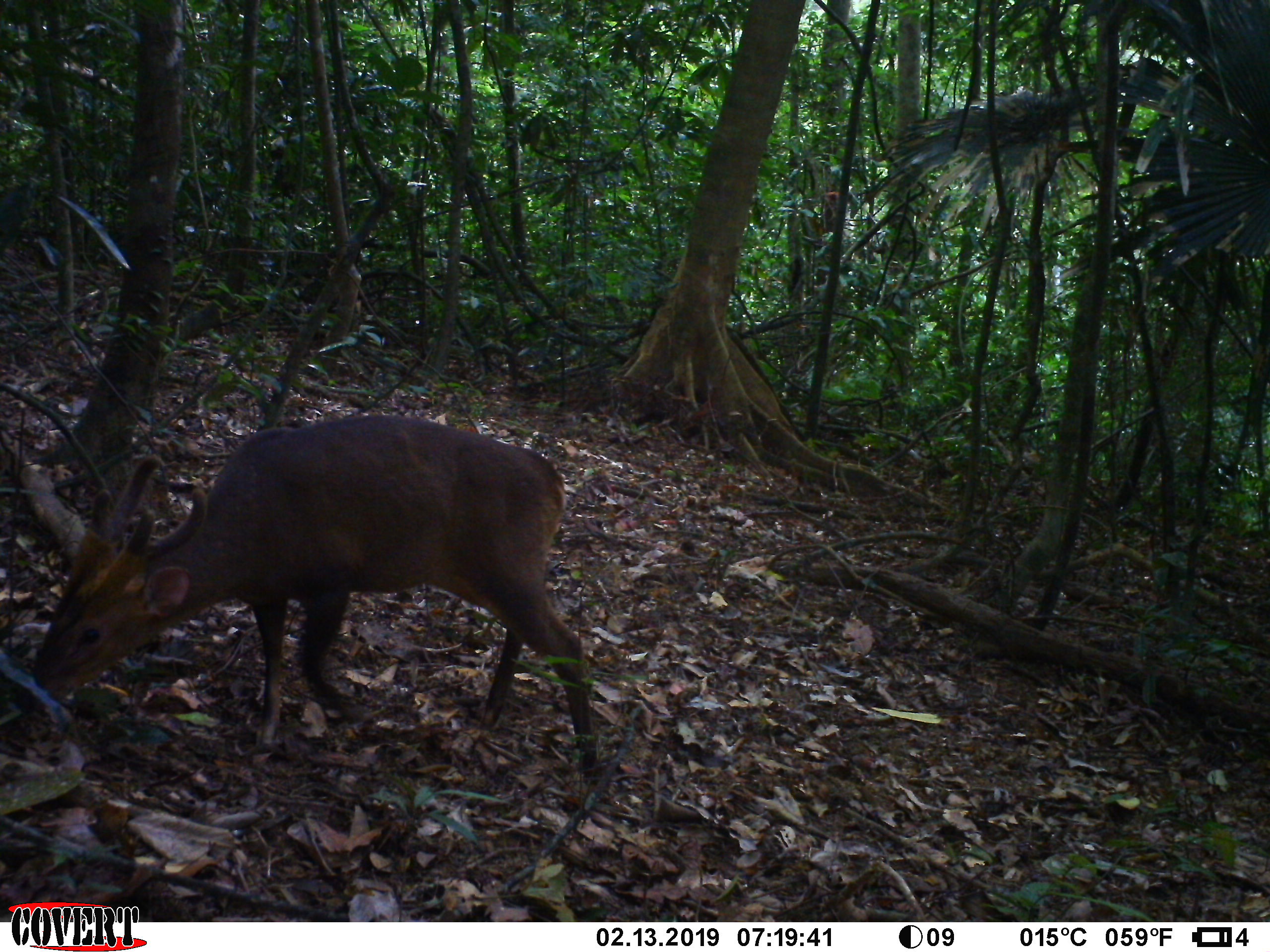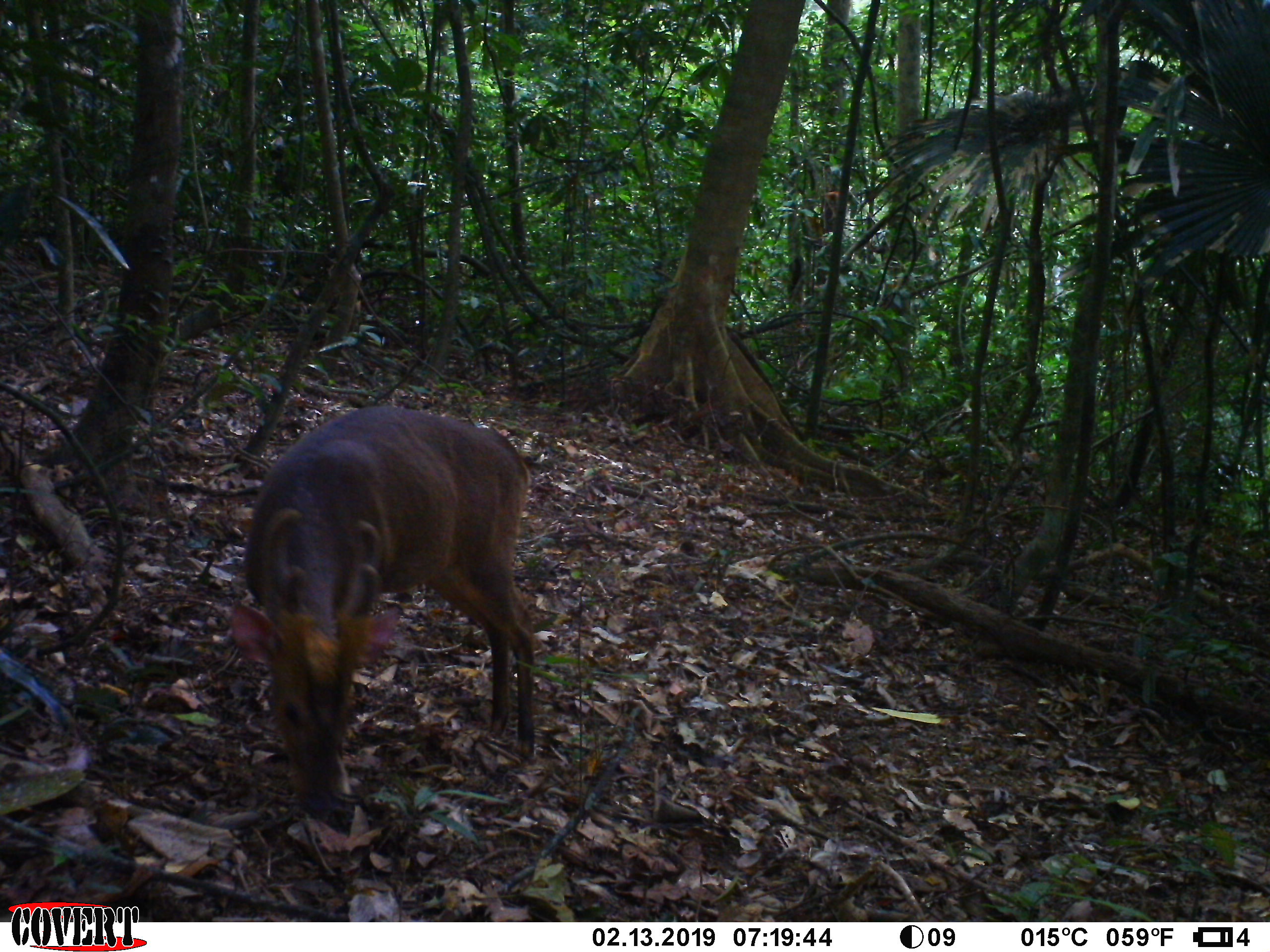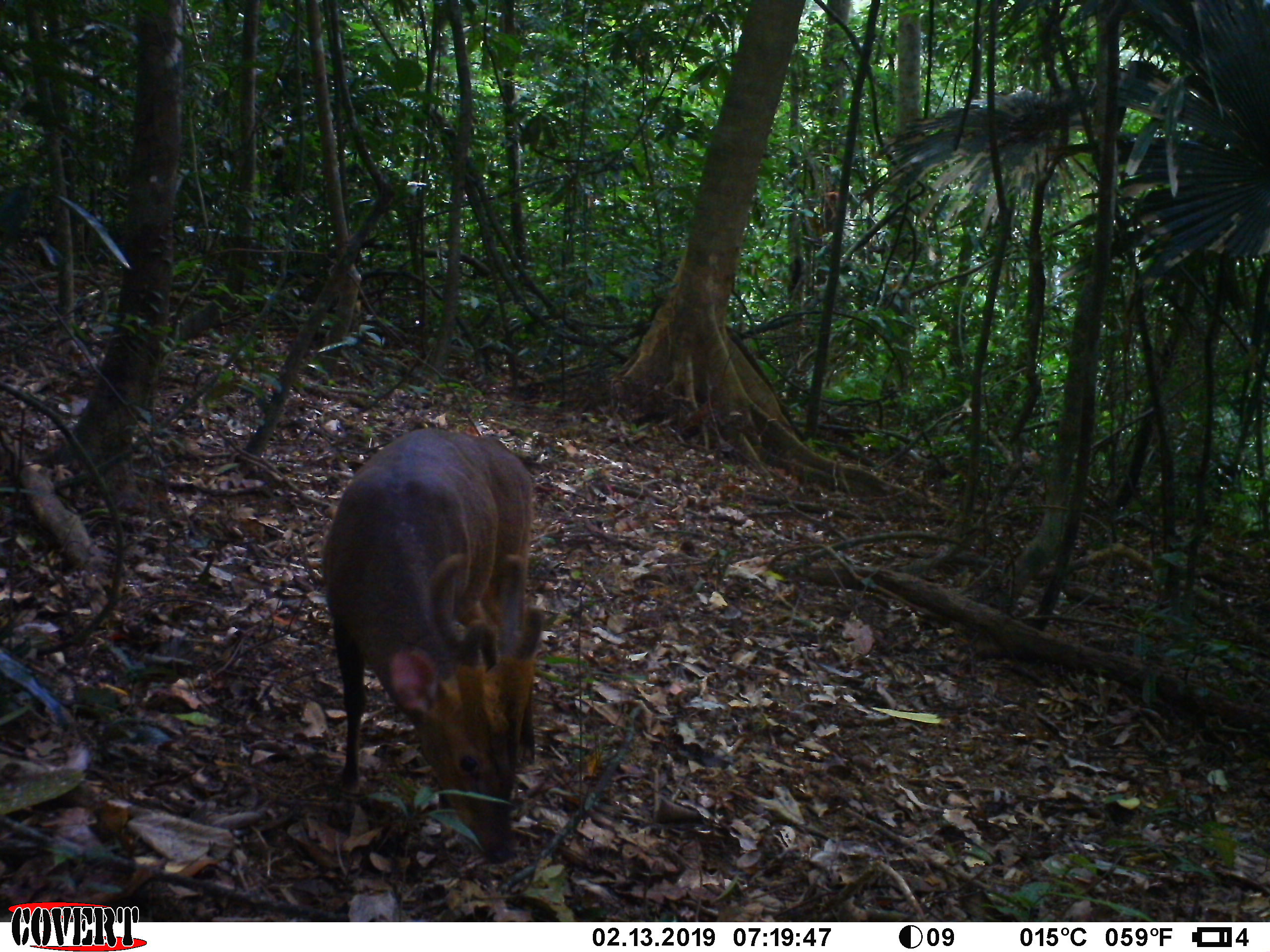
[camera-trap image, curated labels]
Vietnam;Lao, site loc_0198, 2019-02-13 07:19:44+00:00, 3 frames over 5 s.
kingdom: Animalia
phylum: Chordata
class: Mammalia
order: Artiodactyla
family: Cervidae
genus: Muntiacus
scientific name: Muntiacus vuquangensis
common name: large-antlered muntjac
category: large antlered muntjac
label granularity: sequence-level